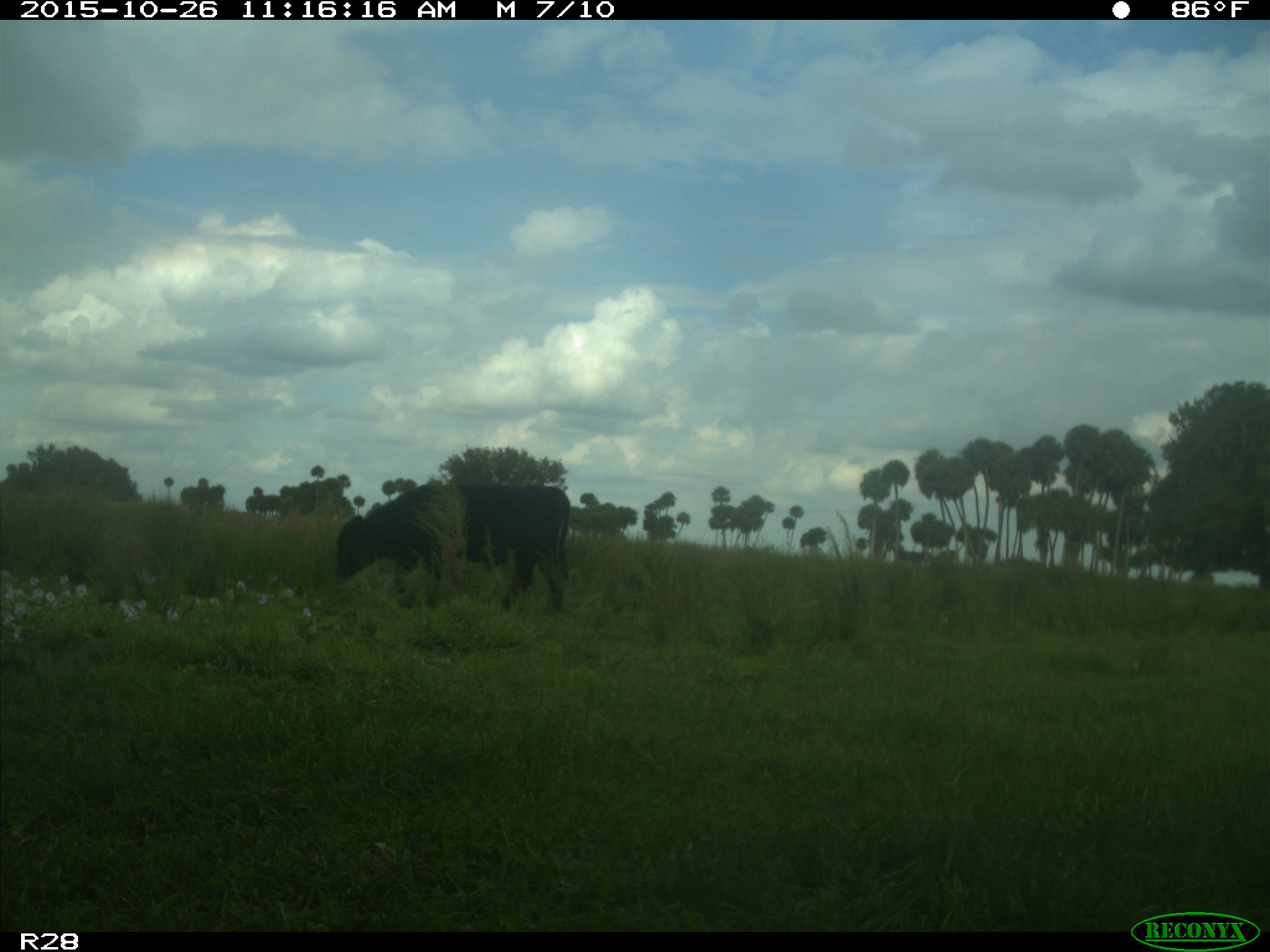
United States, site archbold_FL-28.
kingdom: Animalia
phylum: Chordata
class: Mammalia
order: Artiodactyla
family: Bovidae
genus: Bos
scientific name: Bos taurus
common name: domestic cow